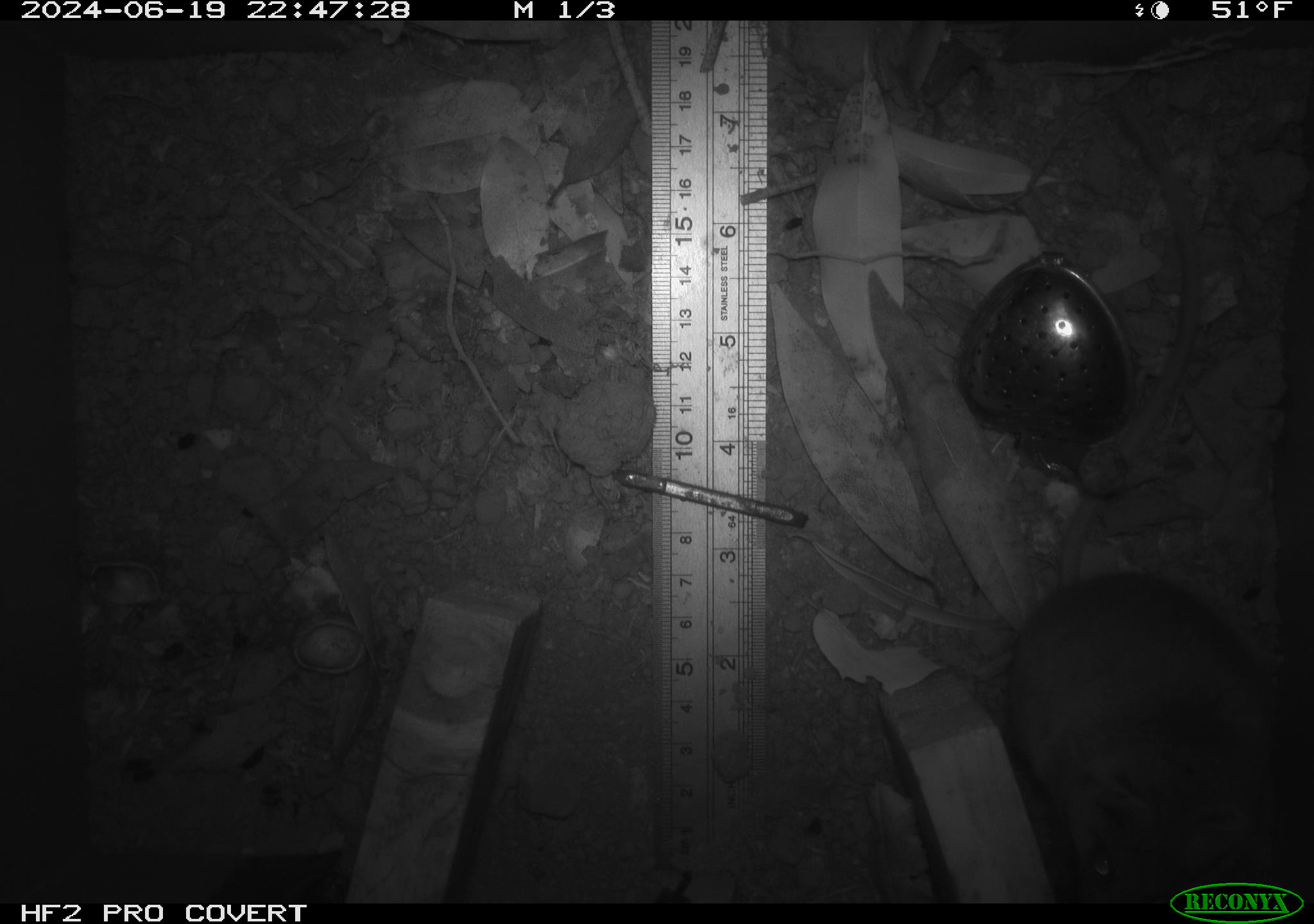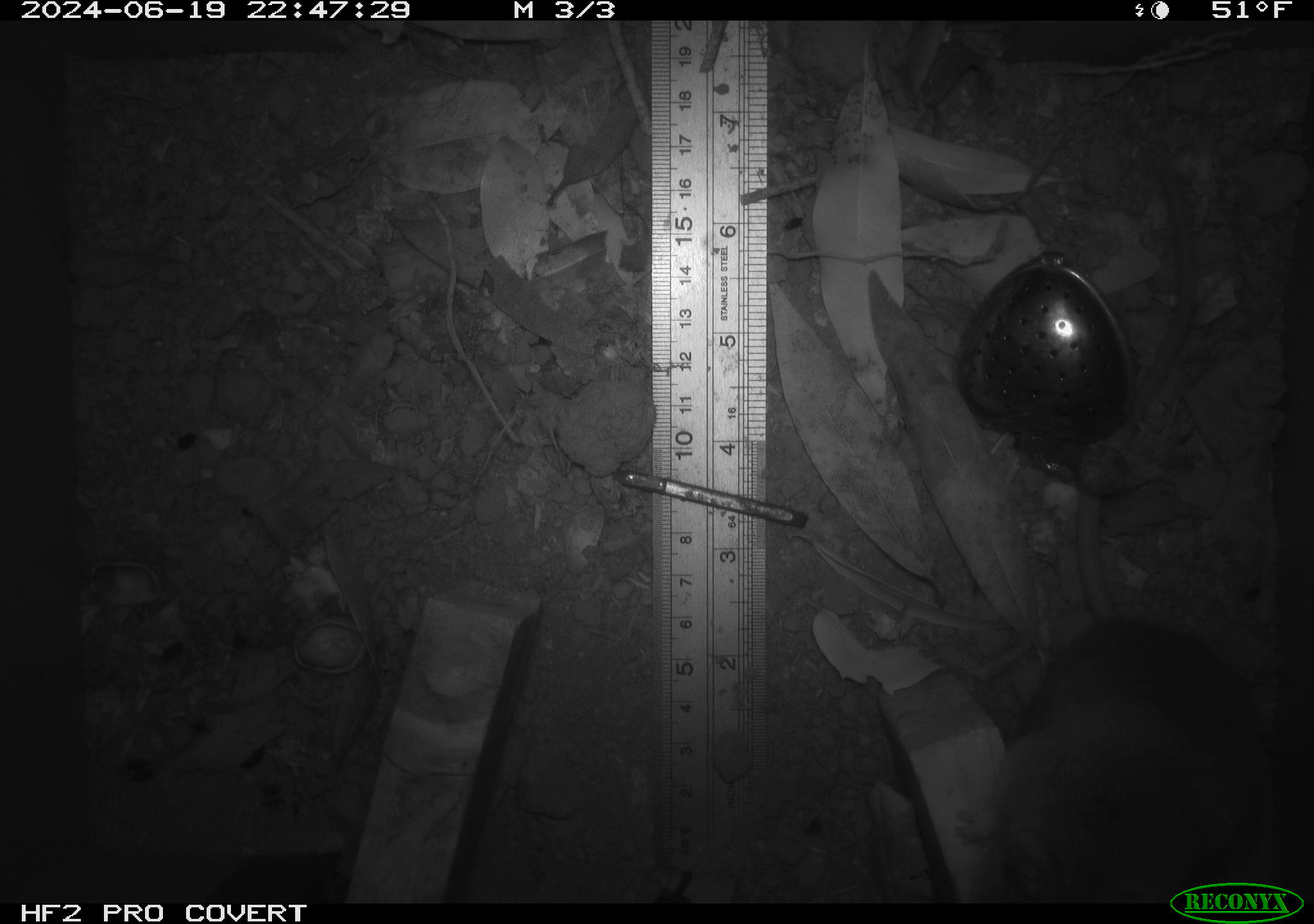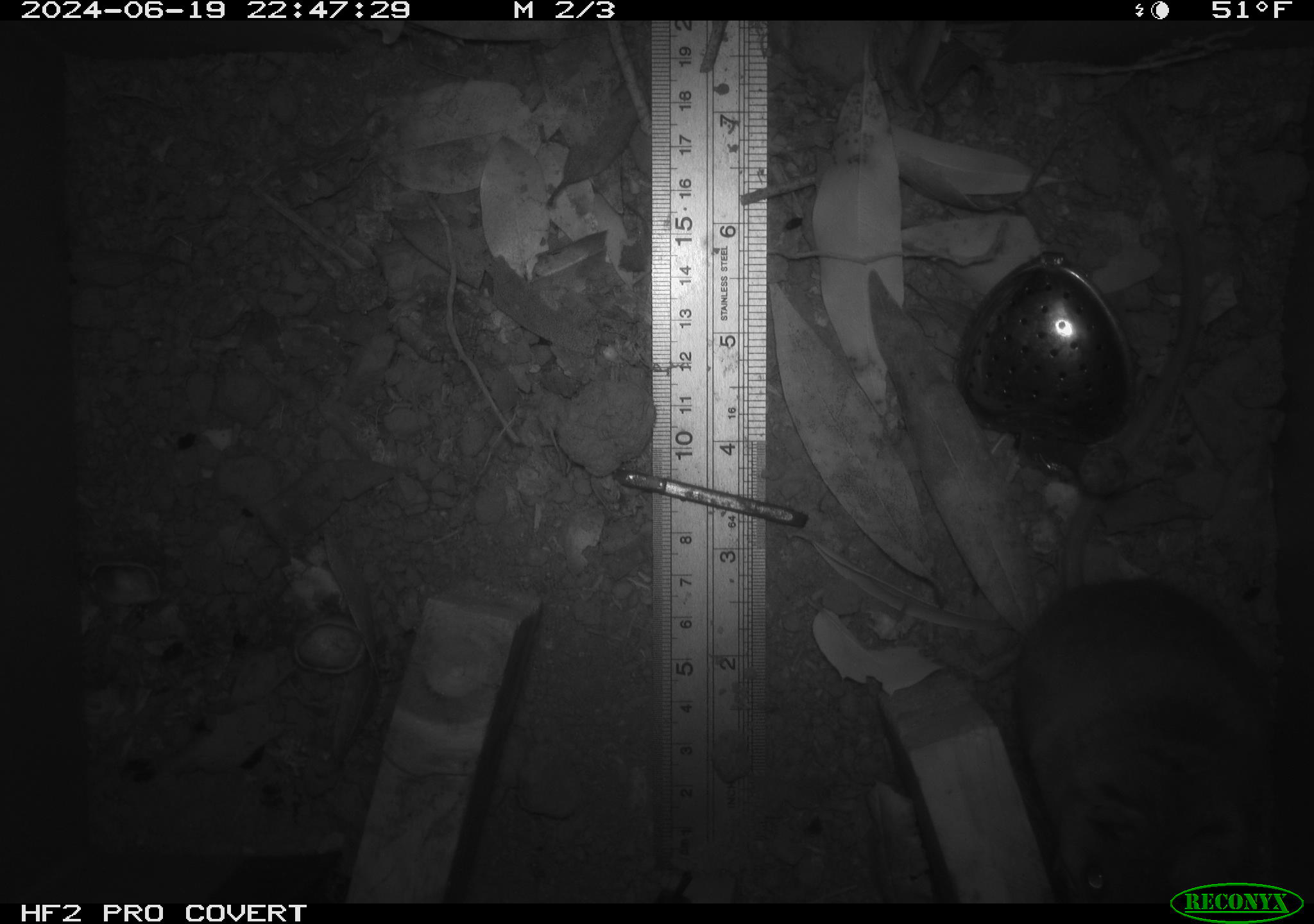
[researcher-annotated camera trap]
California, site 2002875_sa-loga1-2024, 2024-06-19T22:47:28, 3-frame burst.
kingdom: Animalia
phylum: Chordata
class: Mammalia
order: Rodentia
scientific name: Rodentia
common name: rodent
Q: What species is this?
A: Rodent (Rodentia).